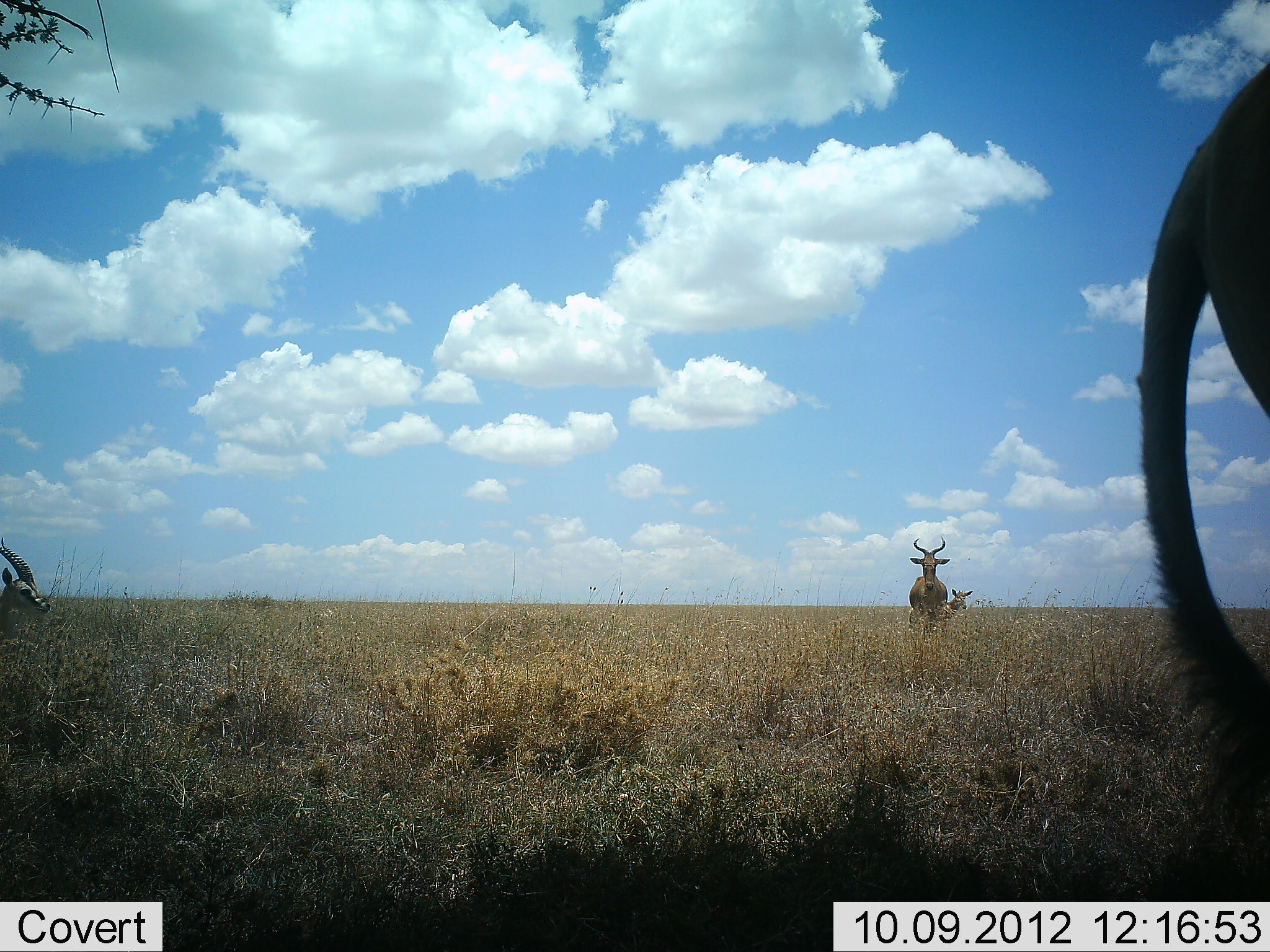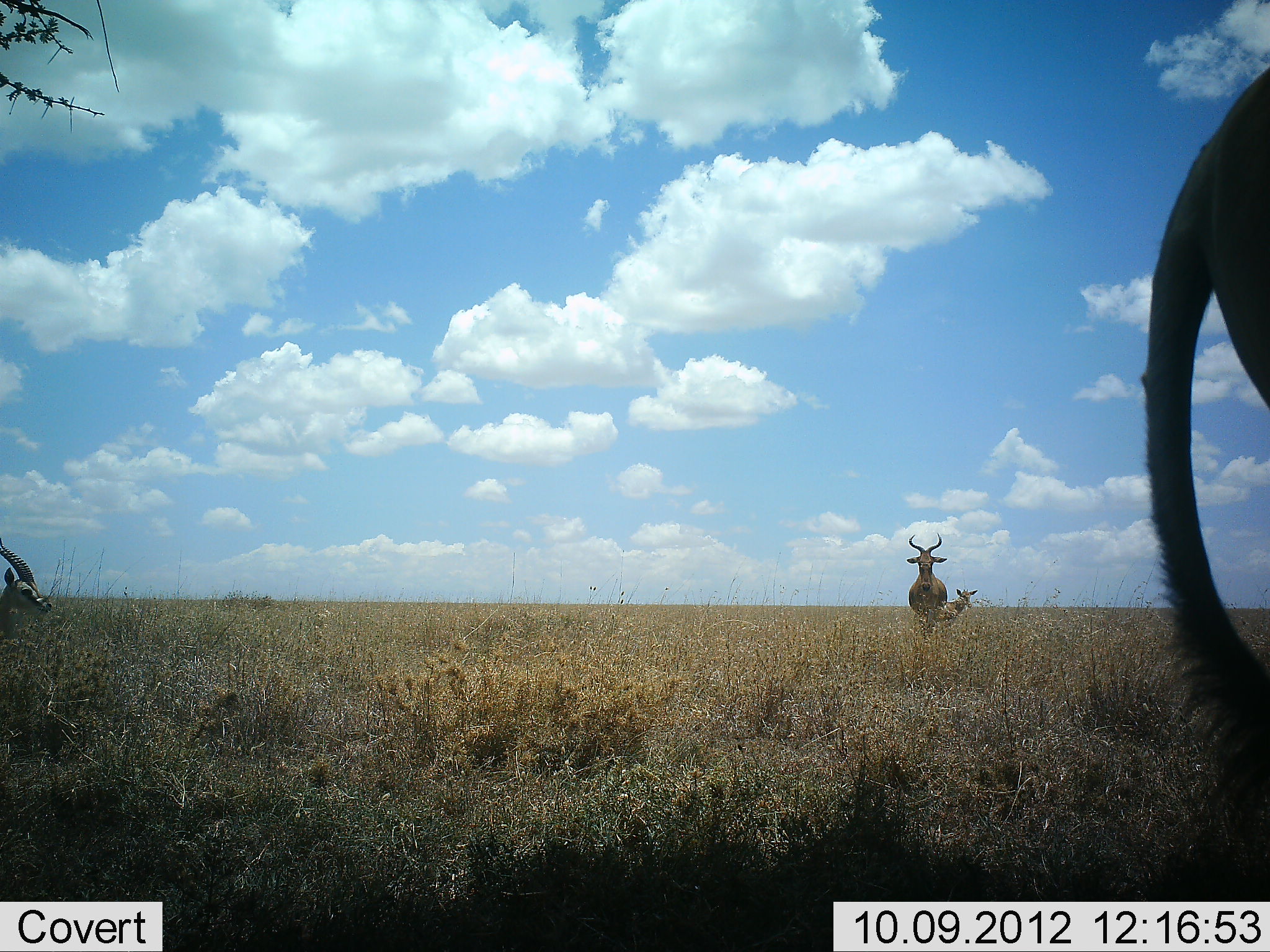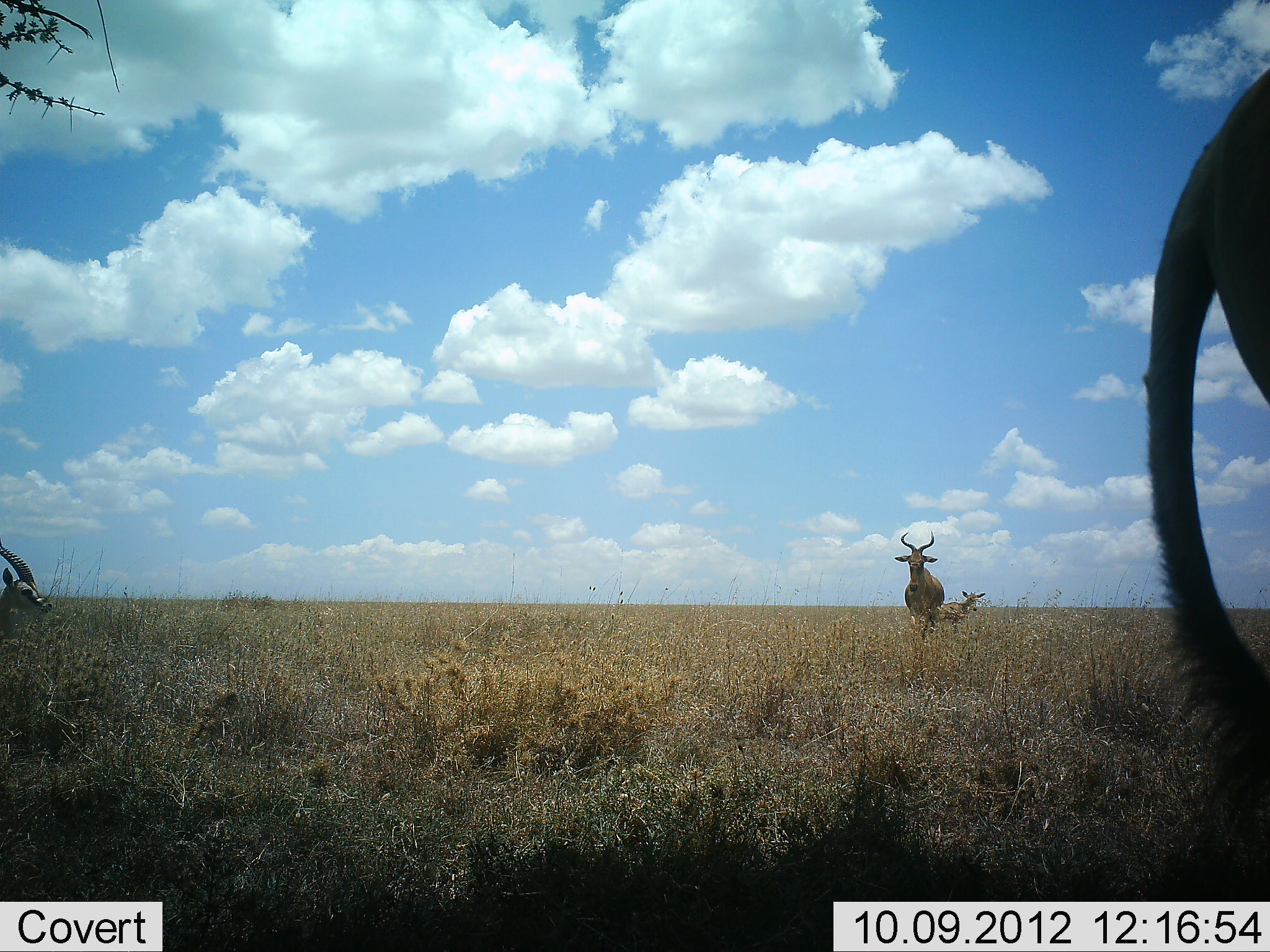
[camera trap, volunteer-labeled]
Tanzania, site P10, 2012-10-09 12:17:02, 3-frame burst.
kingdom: Animalia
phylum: Chordata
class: Mammalia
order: Artiodactyla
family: Bovidae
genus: Eudorcas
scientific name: Eudorcas thomsonii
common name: thomson's gazelle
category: gazellethomsons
Gazellethomsons (thomson's gazelle) (Eudorcas thomsonii), count 1. Behavior (volunteer vote fractions): standing 73%, resting 9%, moving 18%, interacting 0%. Young present (vote fraction): 0%. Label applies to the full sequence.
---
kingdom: Animalia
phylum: Chordata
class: Mammalia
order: Artiodactyla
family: Bovidae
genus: Alcelaphus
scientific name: Alcelaphus buselaphus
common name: hartebeest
Hartebeest (Alcelaphus buselaphus), count 3. Behavior (volunteer vote fractions): standing 85%, resting 0%, moving 35%, interacting 0%. Young present (vote fraction): 45%. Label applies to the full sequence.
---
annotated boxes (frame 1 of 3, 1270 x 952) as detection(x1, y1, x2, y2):
animal: detection(1138, 60, 1270, 874); detection(0, 538, 48, 628); detection(909, 540, 949, 632)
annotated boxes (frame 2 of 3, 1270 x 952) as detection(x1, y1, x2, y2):
animal: detection(1140, 60, 1270, 857); detection(0, 538, 52, 644); detection(908, 532, 949, 630); detection(913, 588, 979, 631)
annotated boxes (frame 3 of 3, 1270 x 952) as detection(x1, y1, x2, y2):
animal: detection(1142, 58, 1270, 899); detection(894, 529, 945, 638); detection(0, 542, 53, 636); detection(911, 591, 986, 628)